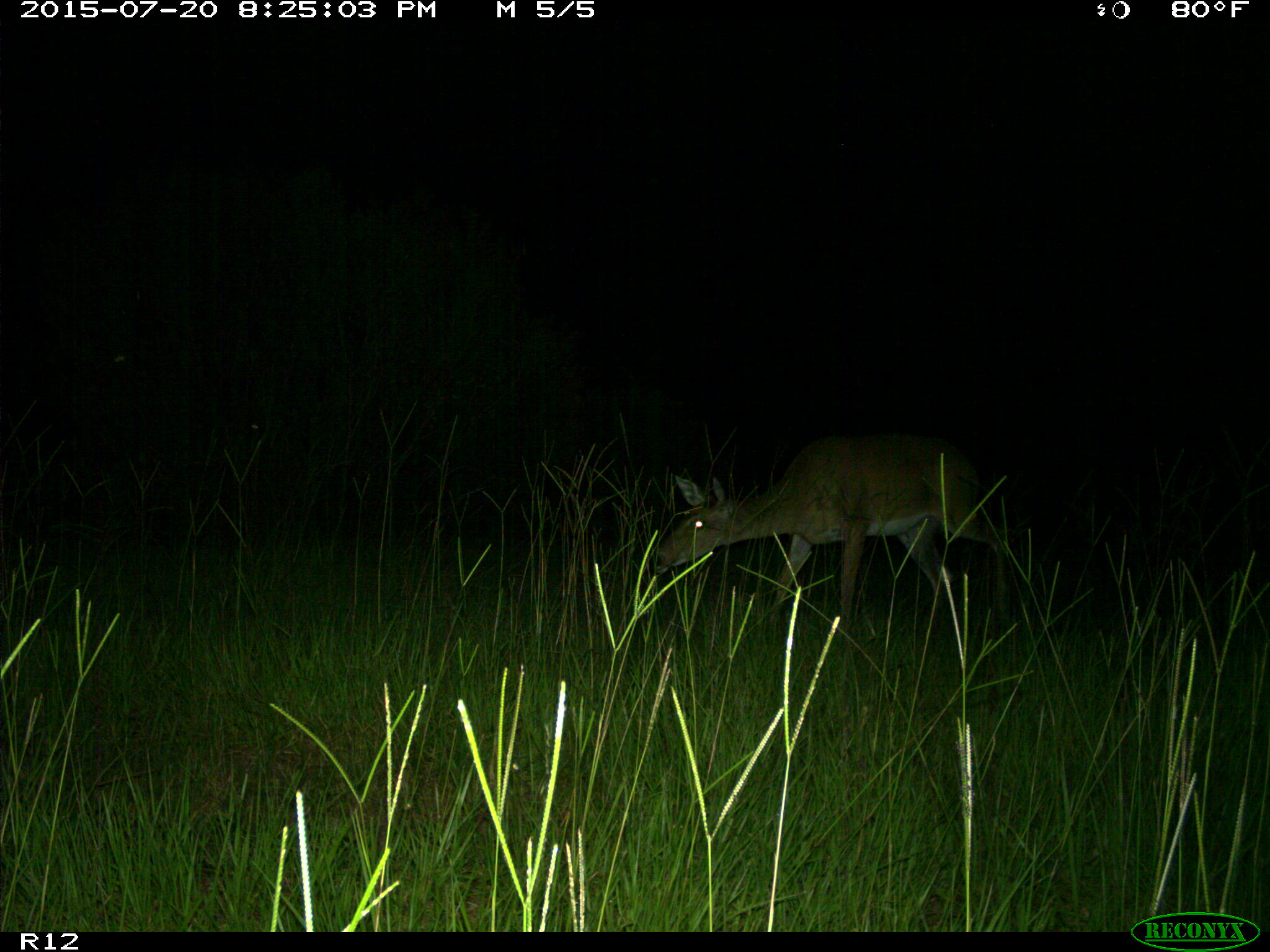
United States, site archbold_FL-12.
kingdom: Animalia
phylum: Chordata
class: Mammalia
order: Artiodactyla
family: Cervidae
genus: Odocoileus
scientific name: Odocoileus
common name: deer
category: unidentified deer